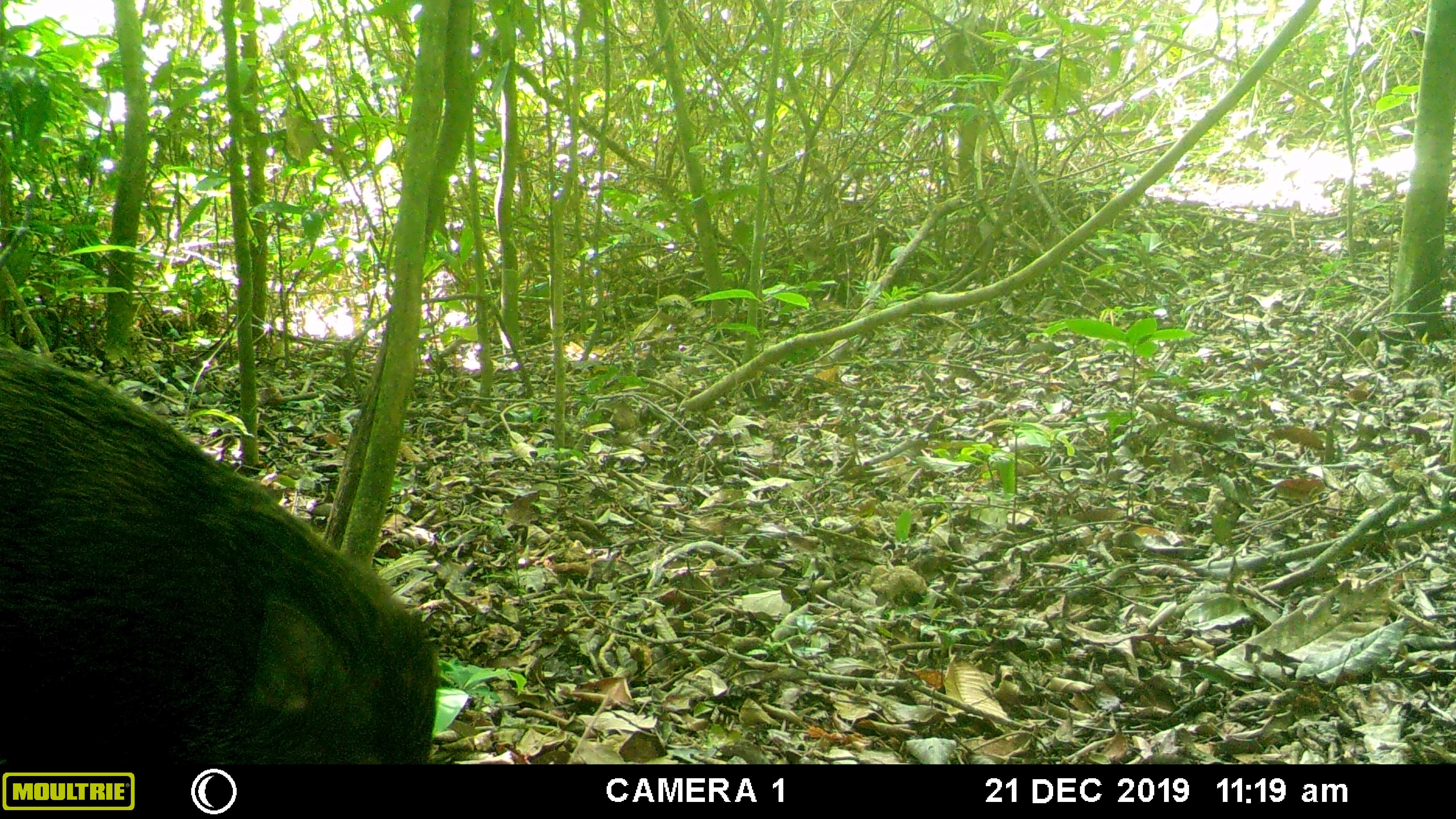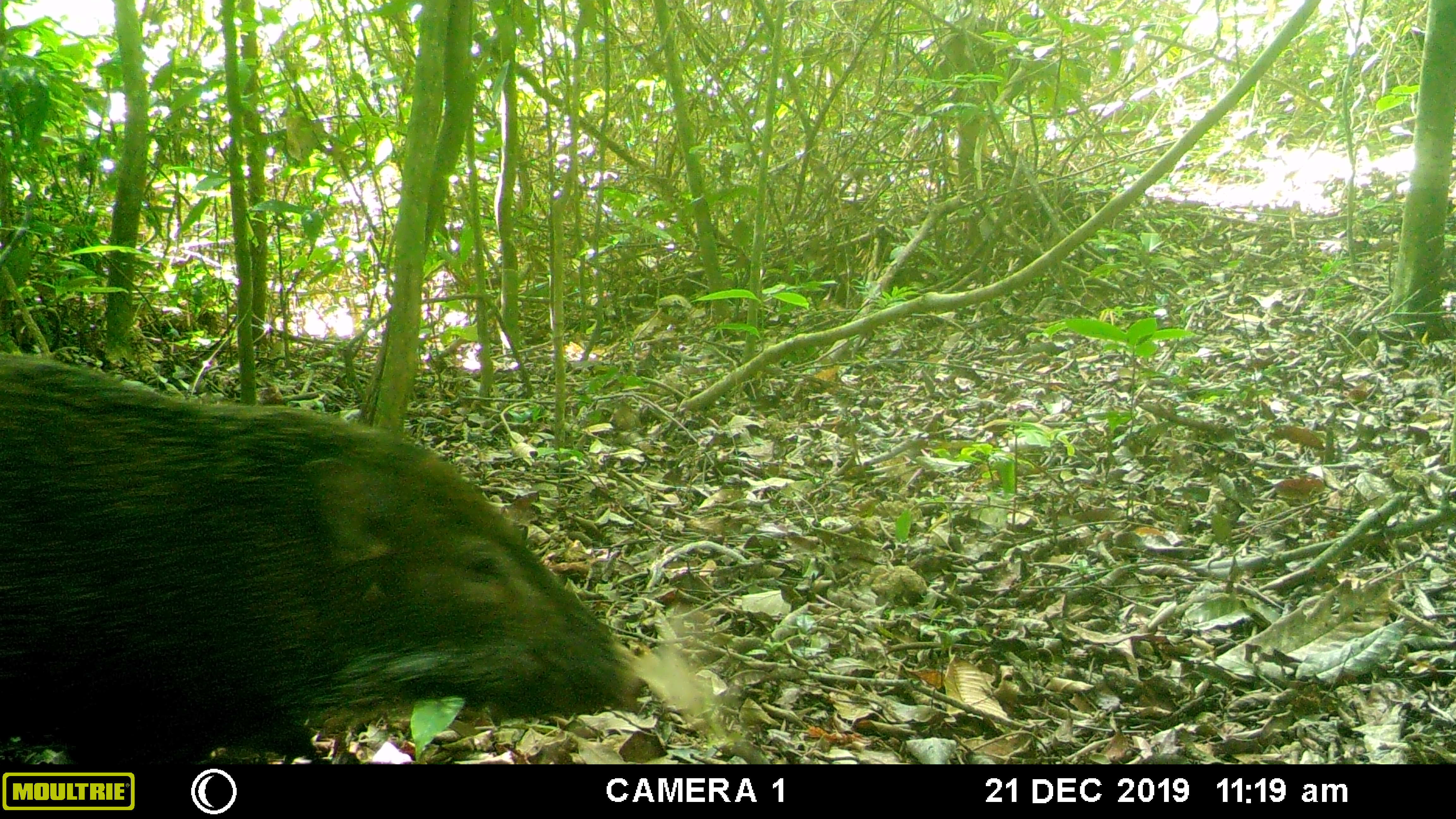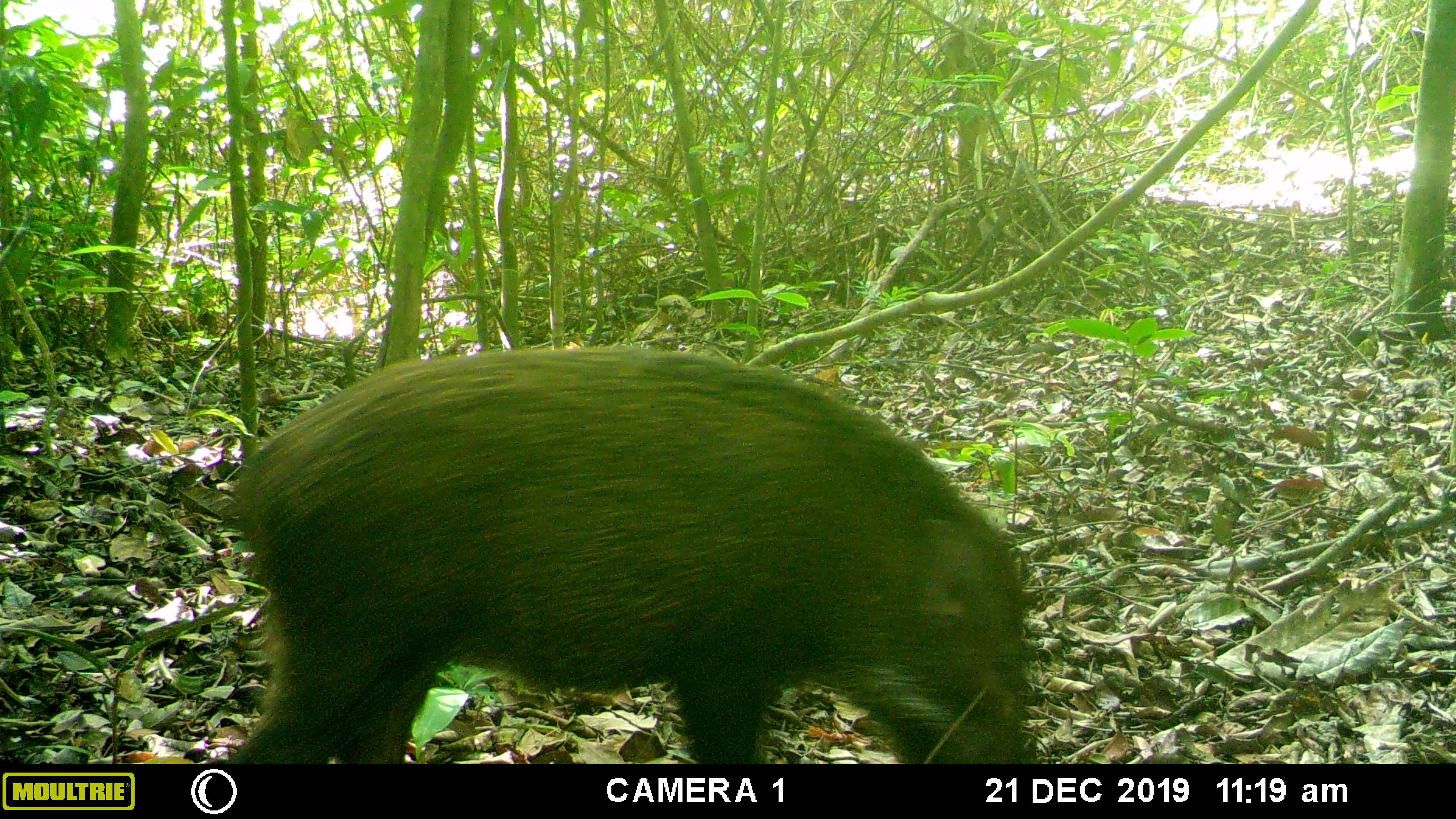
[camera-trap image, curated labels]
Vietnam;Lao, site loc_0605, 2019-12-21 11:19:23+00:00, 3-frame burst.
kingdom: Animalia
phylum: Chordata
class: Mammalia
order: Artiodactyla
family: Suidae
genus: Sus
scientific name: Sus scrofa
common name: eurasian wild pig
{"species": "eurasian wild pig (Sus scrofa)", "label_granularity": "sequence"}